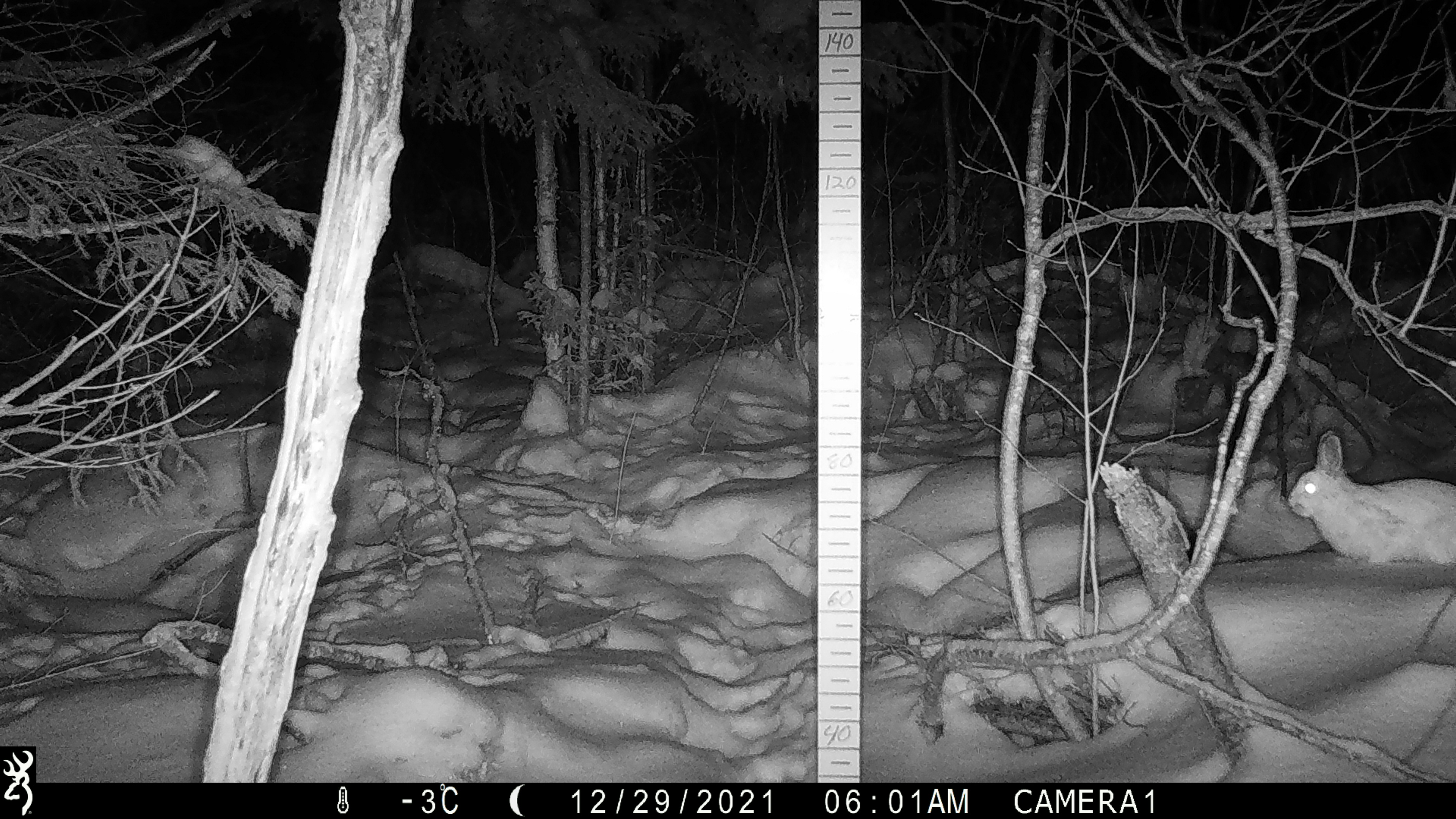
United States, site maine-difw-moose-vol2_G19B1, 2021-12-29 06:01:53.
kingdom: Animalia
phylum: Chordata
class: Mammalia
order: Lagomorpha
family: Leporidae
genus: Lepus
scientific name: Lepus americanus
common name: snowshoe hare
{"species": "snowshoe hare (Lepus americanus)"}